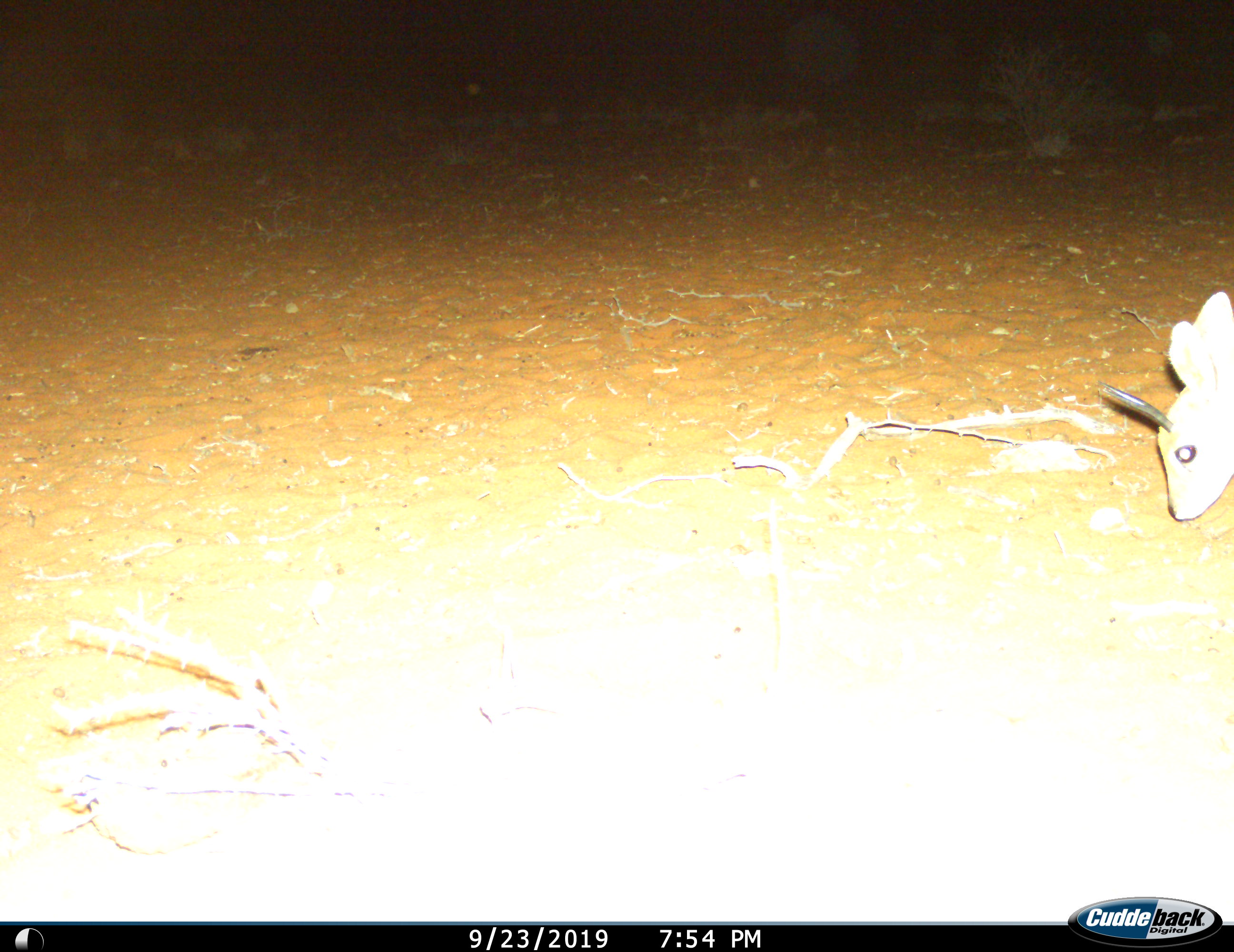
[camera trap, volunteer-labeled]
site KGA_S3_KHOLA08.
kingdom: Animalia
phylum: Chordata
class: Mammalia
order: Artiodactyla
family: Bovidae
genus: Raphicerus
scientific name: Raphicerus campestris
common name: steenbok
Steenbok (Raphicerus campestris), count 1. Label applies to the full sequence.